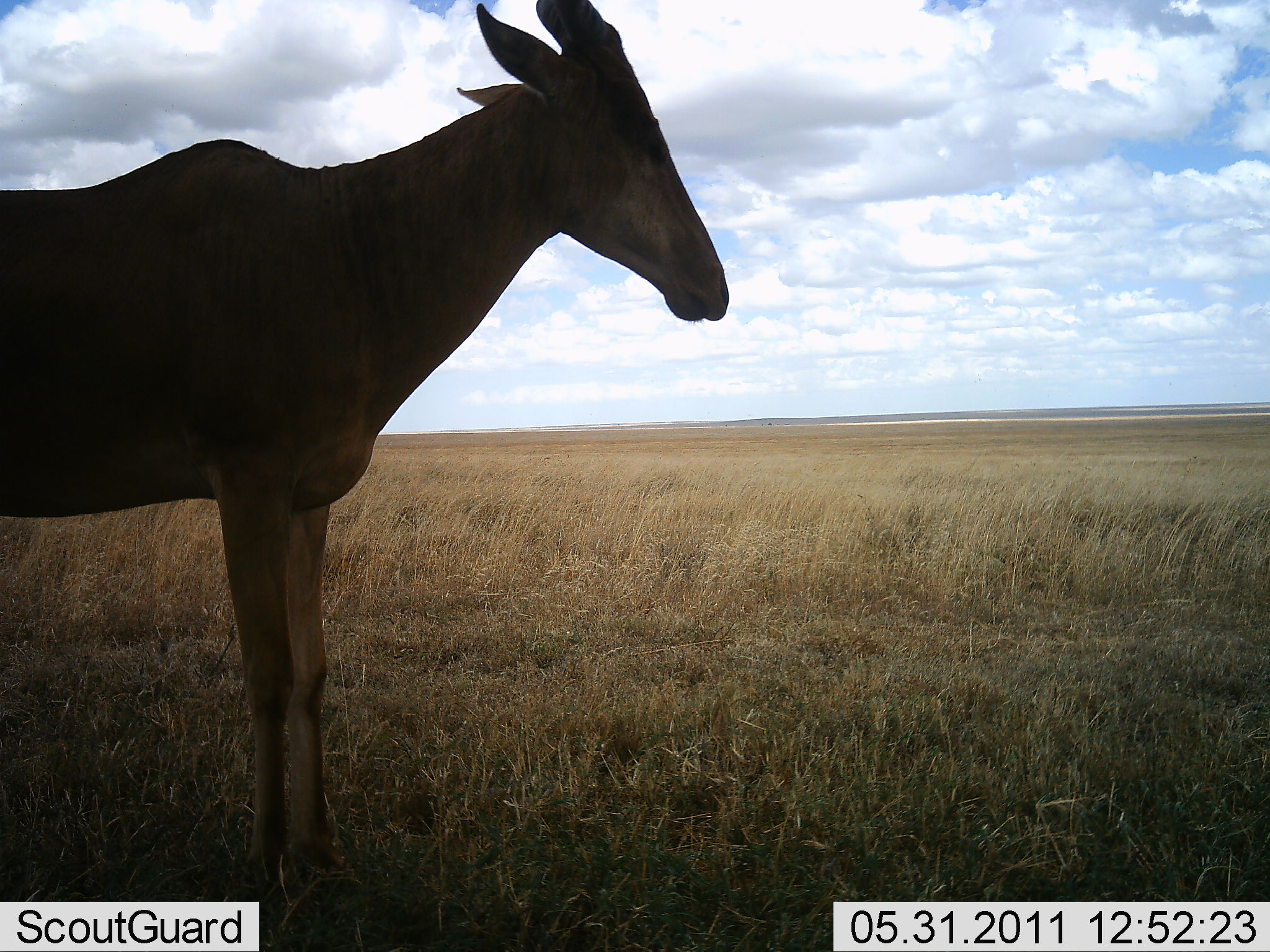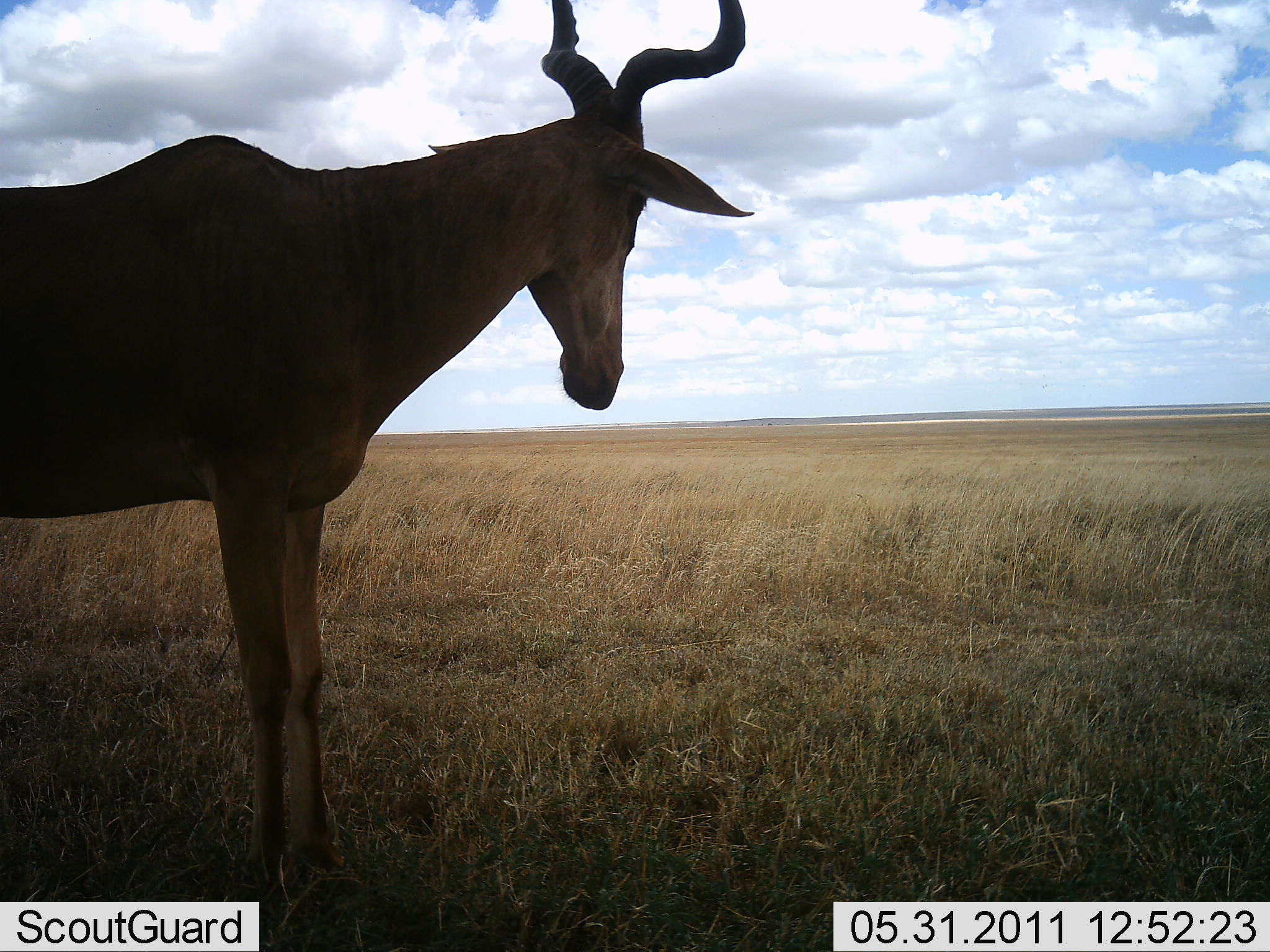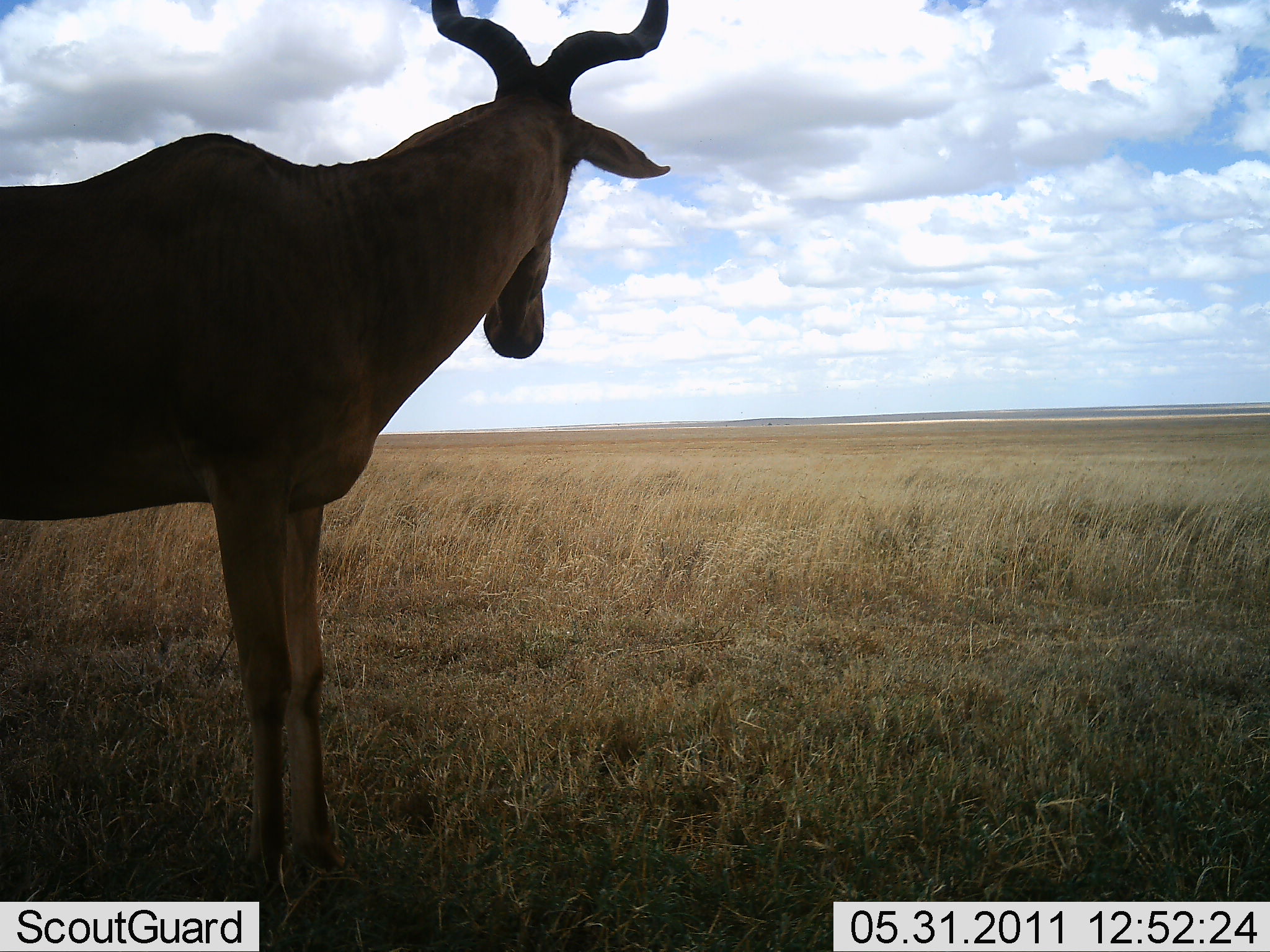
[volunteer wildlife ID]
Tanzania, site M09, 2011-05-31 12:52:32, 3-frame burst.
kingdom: Animalia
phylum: Chordata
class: Mammalia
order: Artiodactyla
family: Bovidae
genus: Alcelaphus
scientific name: Alcelaphus buselaphus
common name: hartebeest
Hartebeest (Alcelaphus buselaphus), count 1. Behavior (volunteer vote fractions): standing 100%, resting 0%, moving 0%, interacting 0%. Young present (vote fraction): 0%. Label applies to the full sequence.